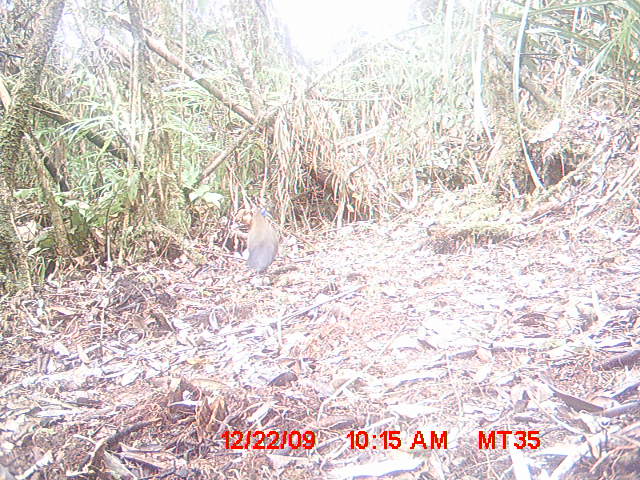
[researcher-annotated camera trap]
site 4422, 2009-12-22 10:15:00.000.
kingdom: Animalia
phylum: Chordata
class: Aves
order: Cuculiformes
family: Cuculidae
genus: Coua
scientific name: Coua serriana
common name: red-breasted coua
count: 1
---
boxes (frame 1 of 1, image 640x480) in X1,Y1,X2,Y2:
coua serriana: 244,208,278,268